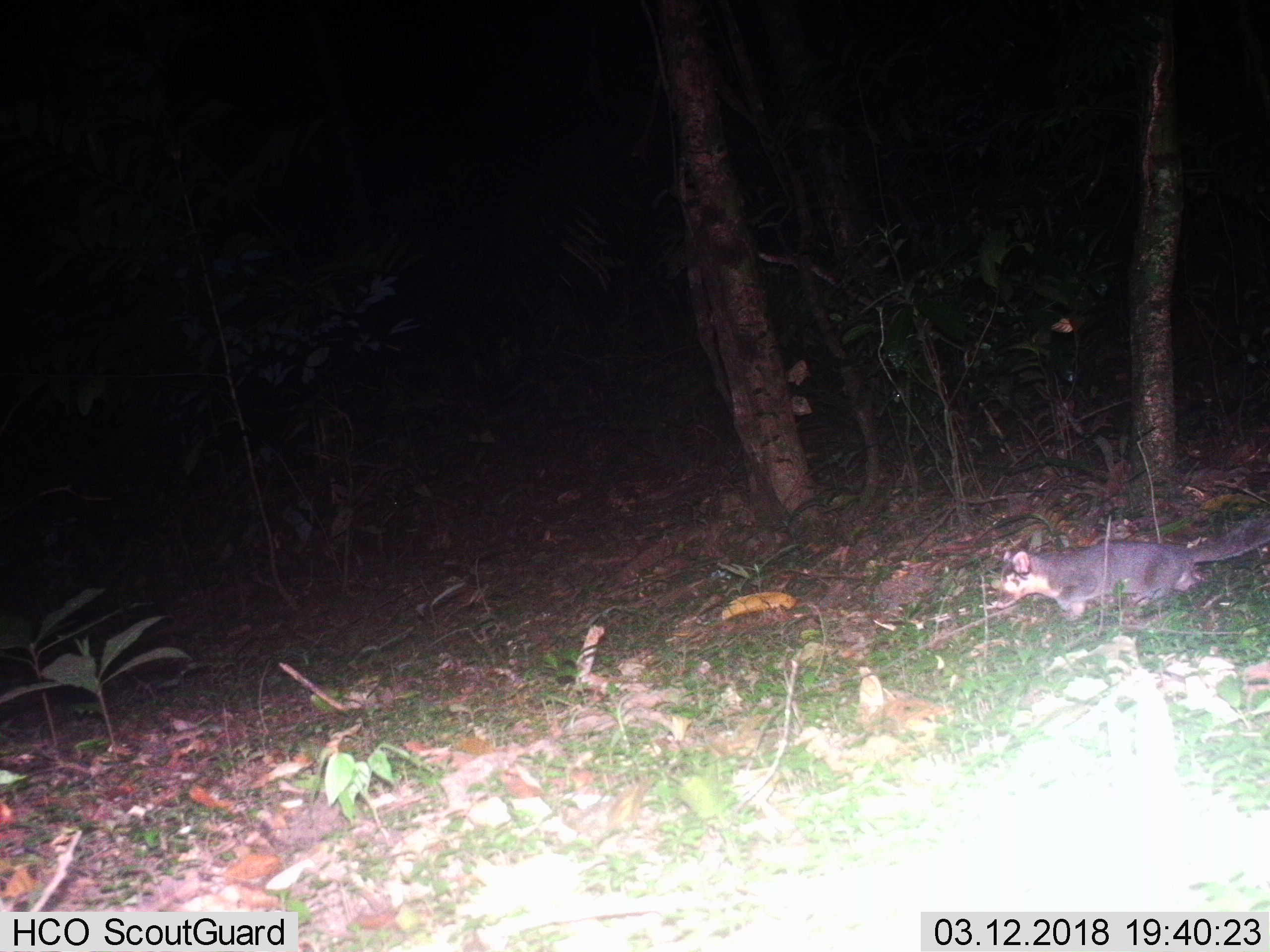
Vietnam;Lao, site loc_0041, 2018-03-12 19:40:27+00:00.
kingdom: Animalia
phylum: Chordata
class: Mammalia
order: Carnivora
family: Mustelidae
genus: Melogale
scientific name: Melogale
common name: ferret badger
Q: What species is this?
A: Ferret badger (Melogale).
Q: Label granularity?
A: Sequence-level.